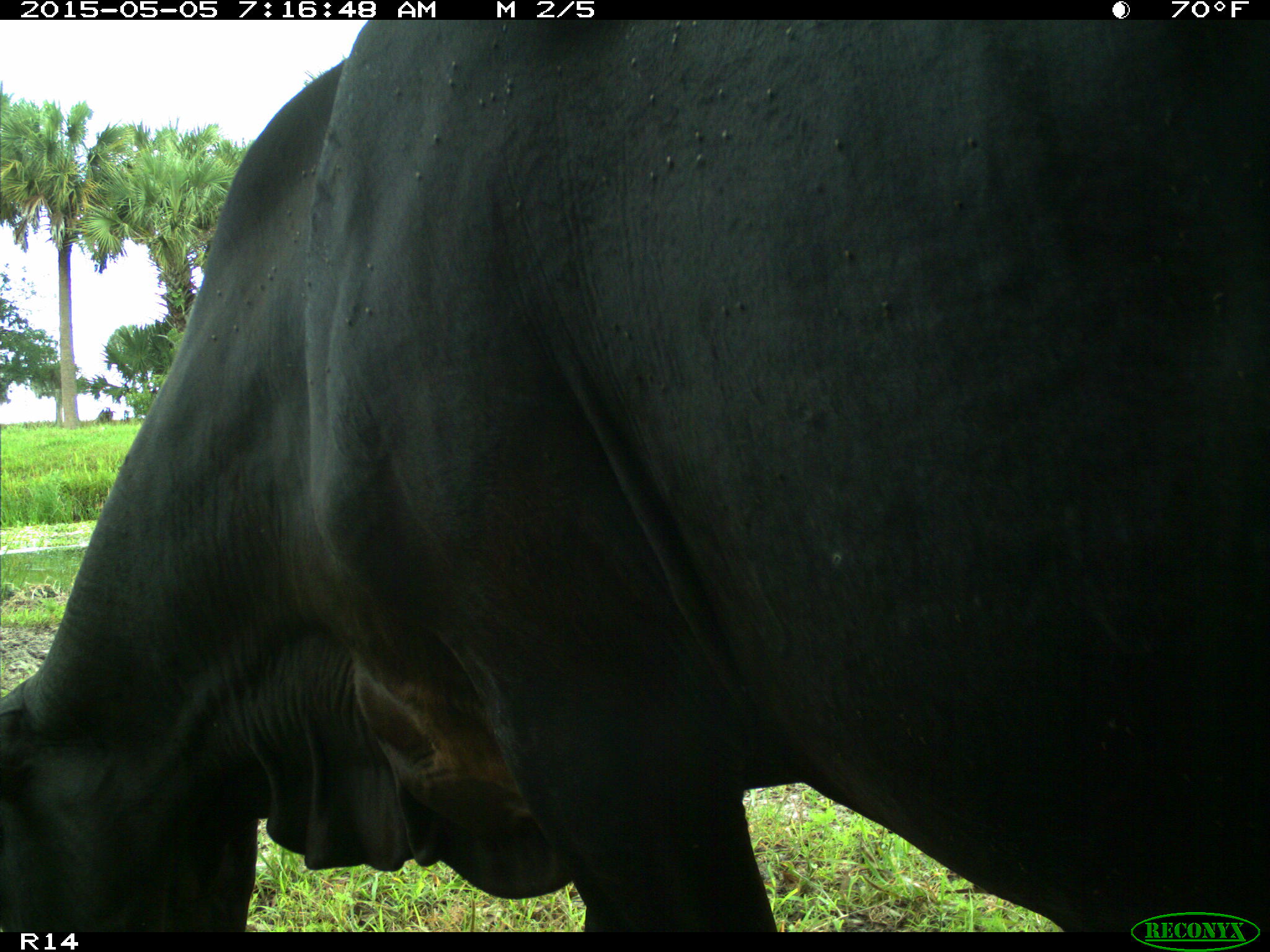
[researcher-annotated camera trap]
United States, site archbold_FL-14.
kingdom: Animalia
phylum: Chordata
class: Mammalia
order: Artiodactyla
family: Bovidae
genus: Bos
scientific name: Bos taurus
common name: domestic cow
Bos taurus (domestic cow).